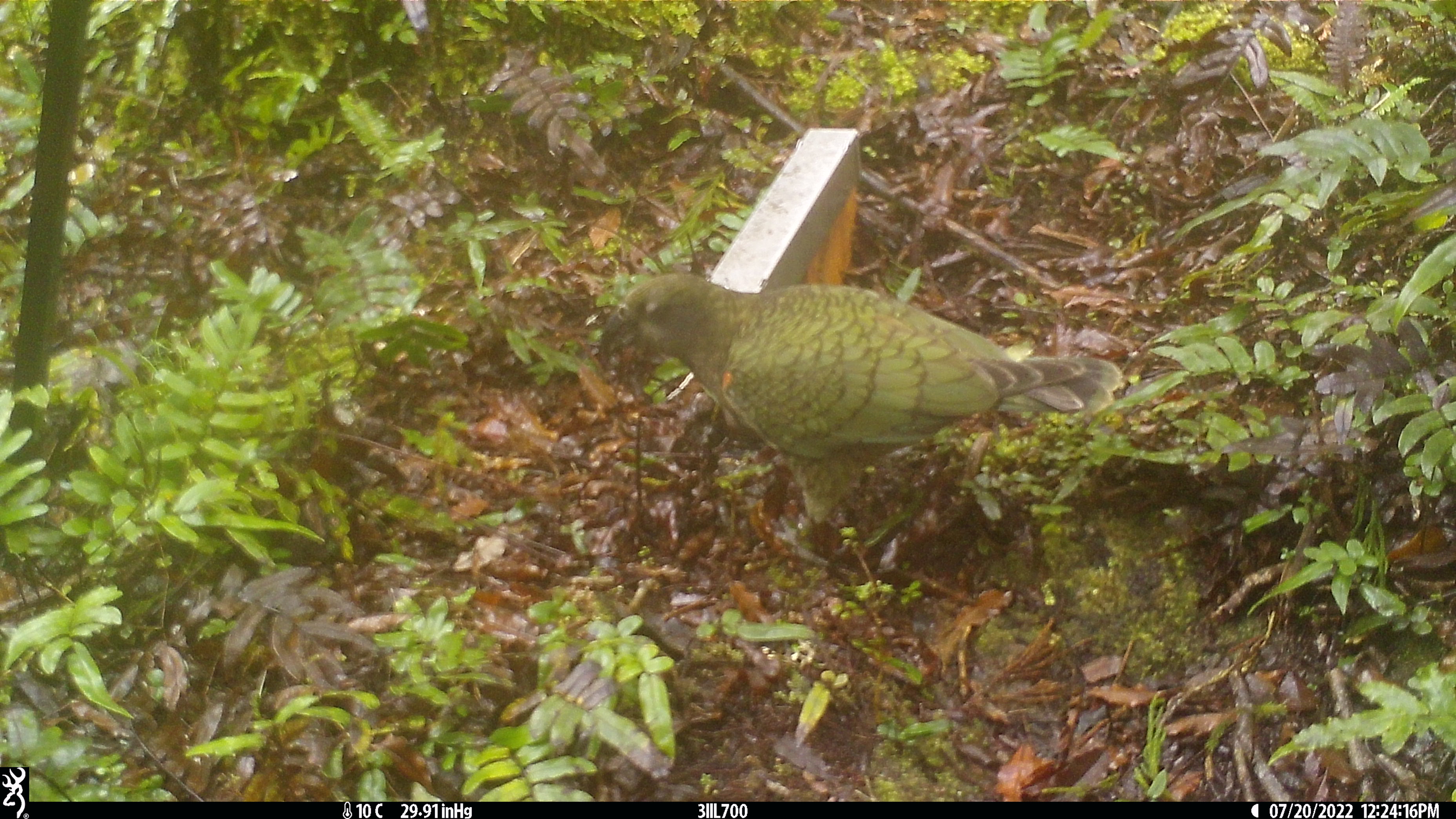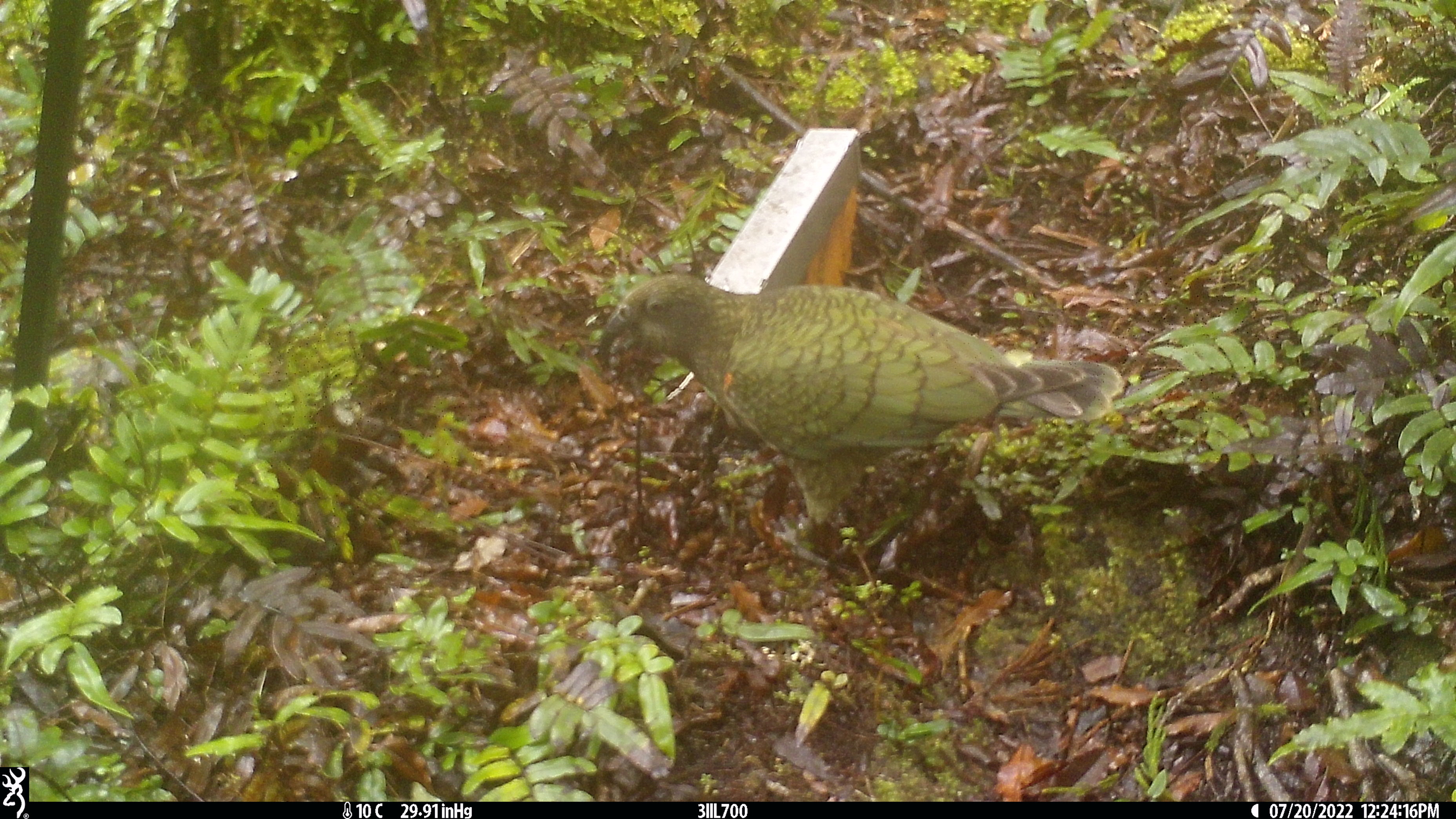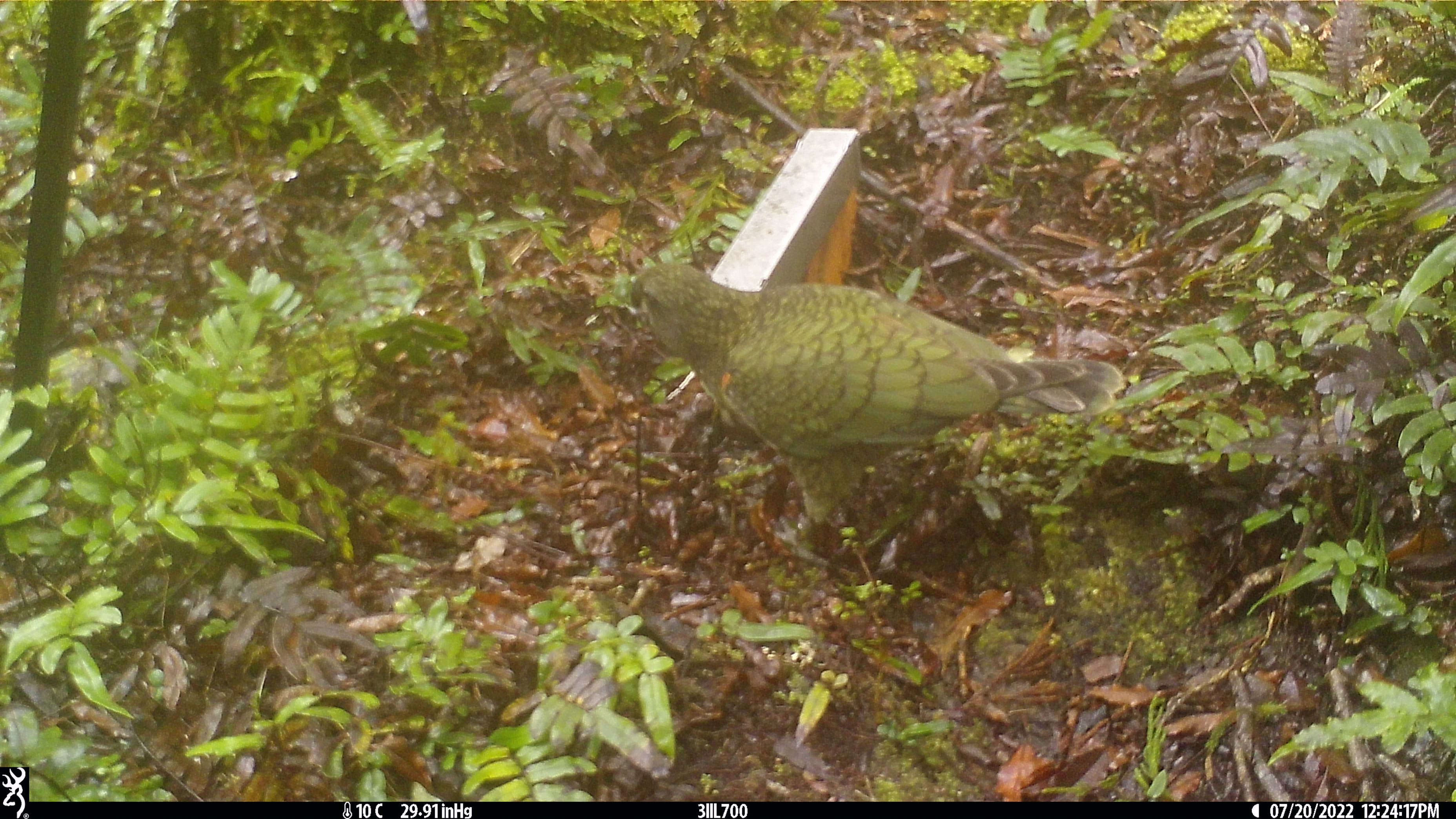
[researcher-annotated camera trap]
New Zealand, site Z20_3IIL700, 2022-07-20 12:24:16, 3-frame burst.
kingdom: Animalia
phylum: Chordata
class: Aves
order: Psittaciformes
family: Strigopidae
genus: Nestor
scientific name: Nestor notabilis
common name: kea